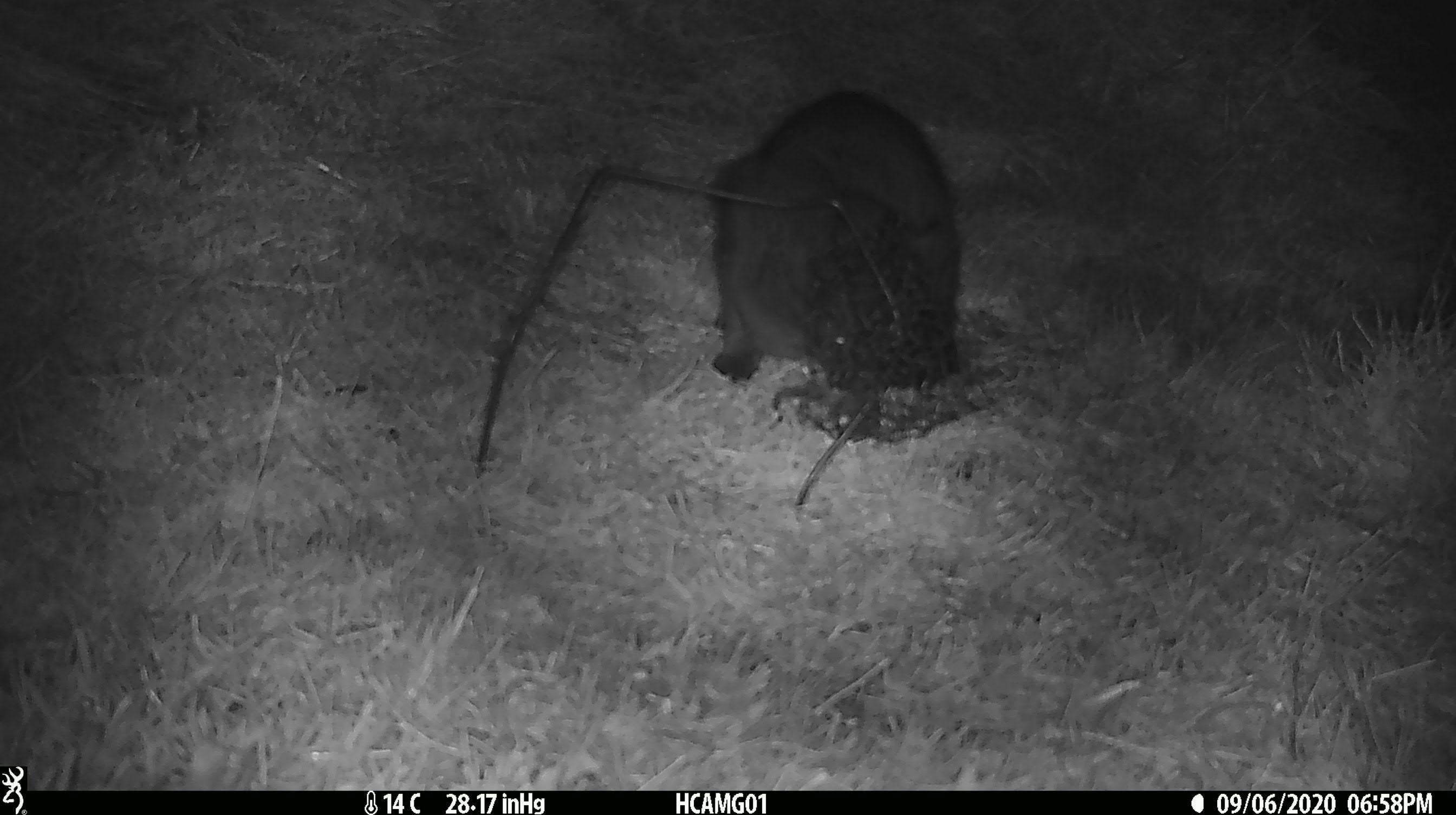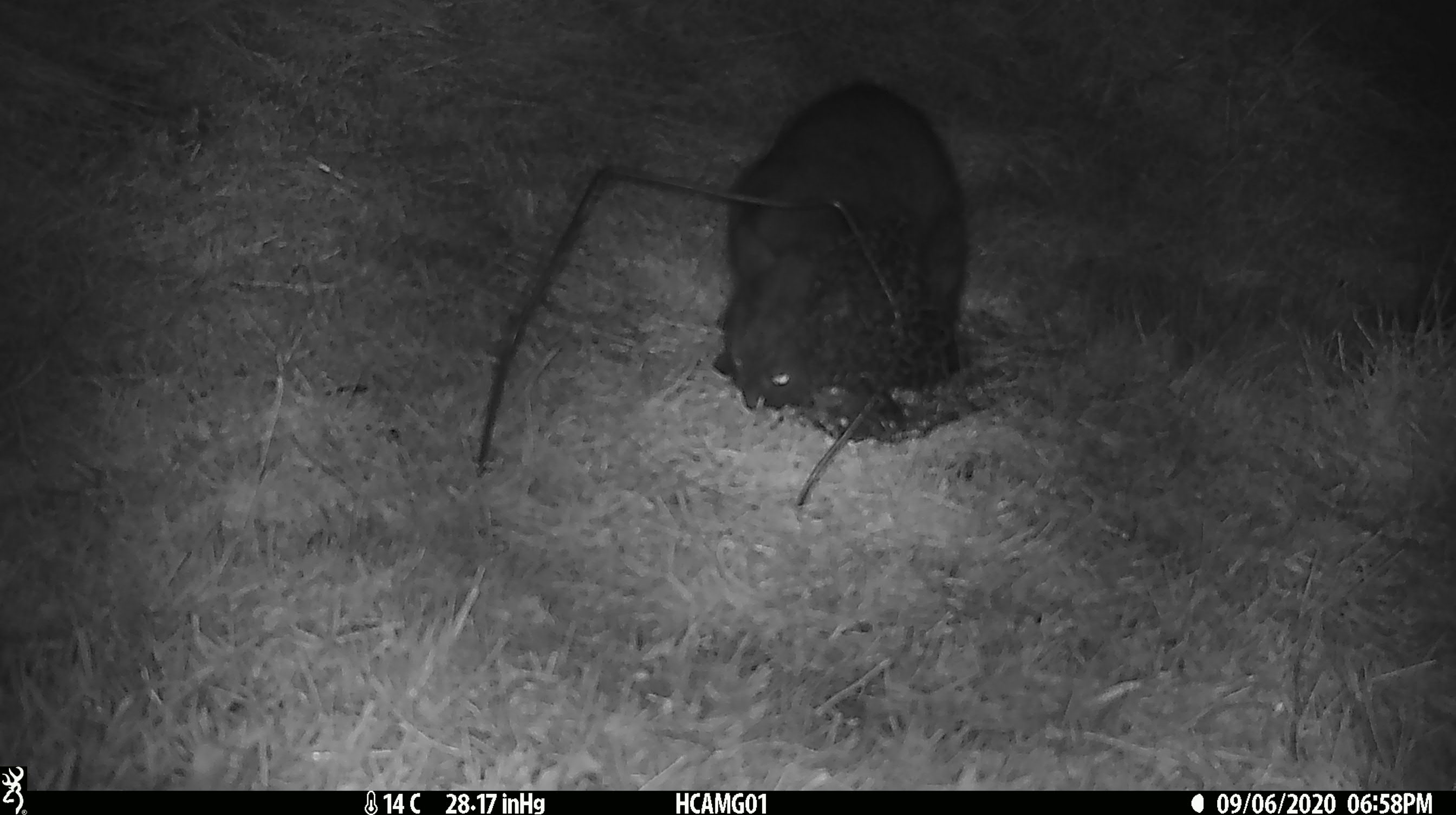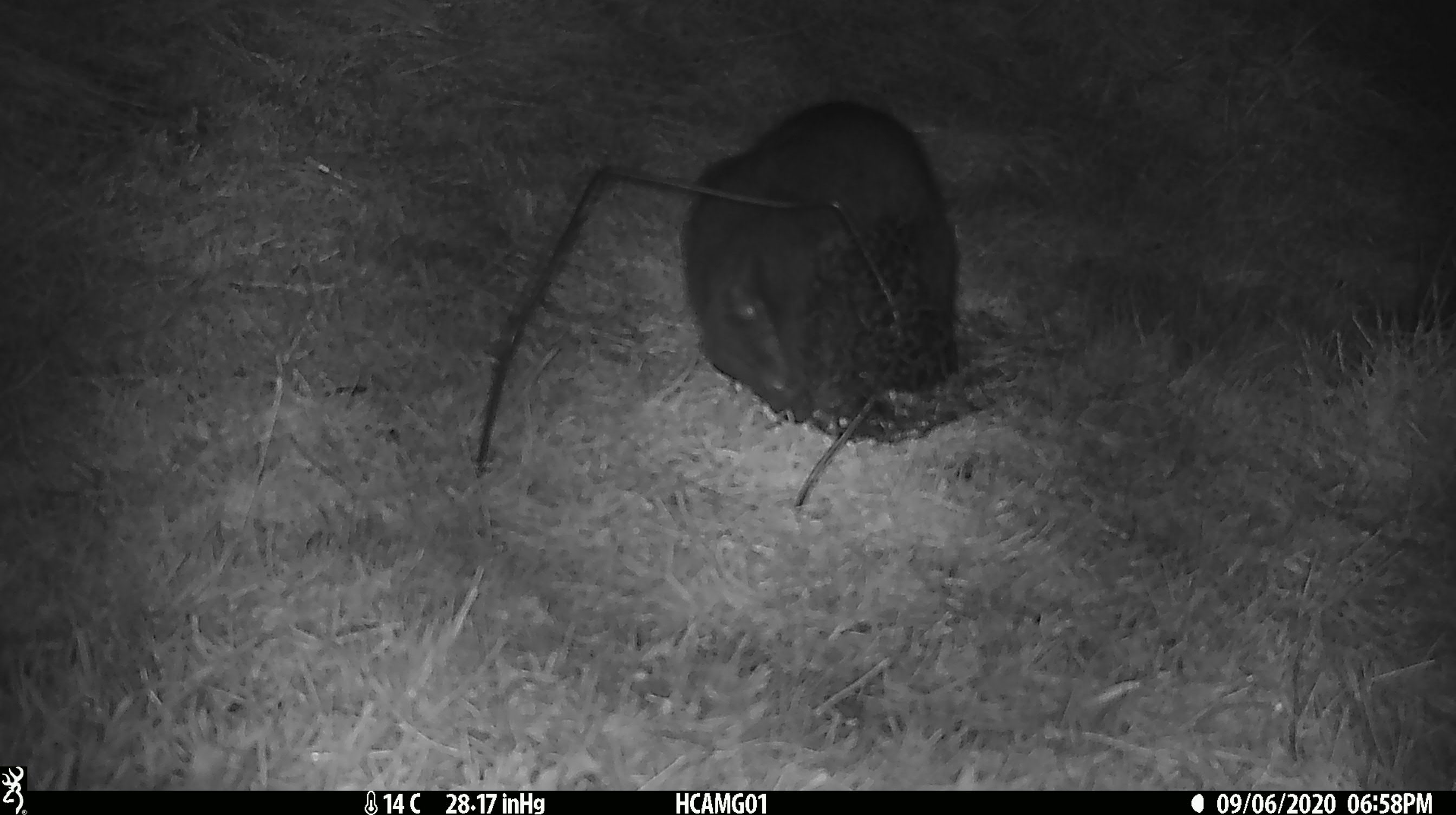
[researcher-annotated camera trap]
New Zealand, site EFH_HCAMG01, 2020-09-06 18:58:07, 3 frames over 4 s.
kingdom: Animalia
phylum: Chordata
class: Mammalia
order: Carnivora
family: Felidae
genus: Felis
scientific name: Felis catus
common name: domestic cat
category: cat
Cat (domestic cat) (Felis catus).